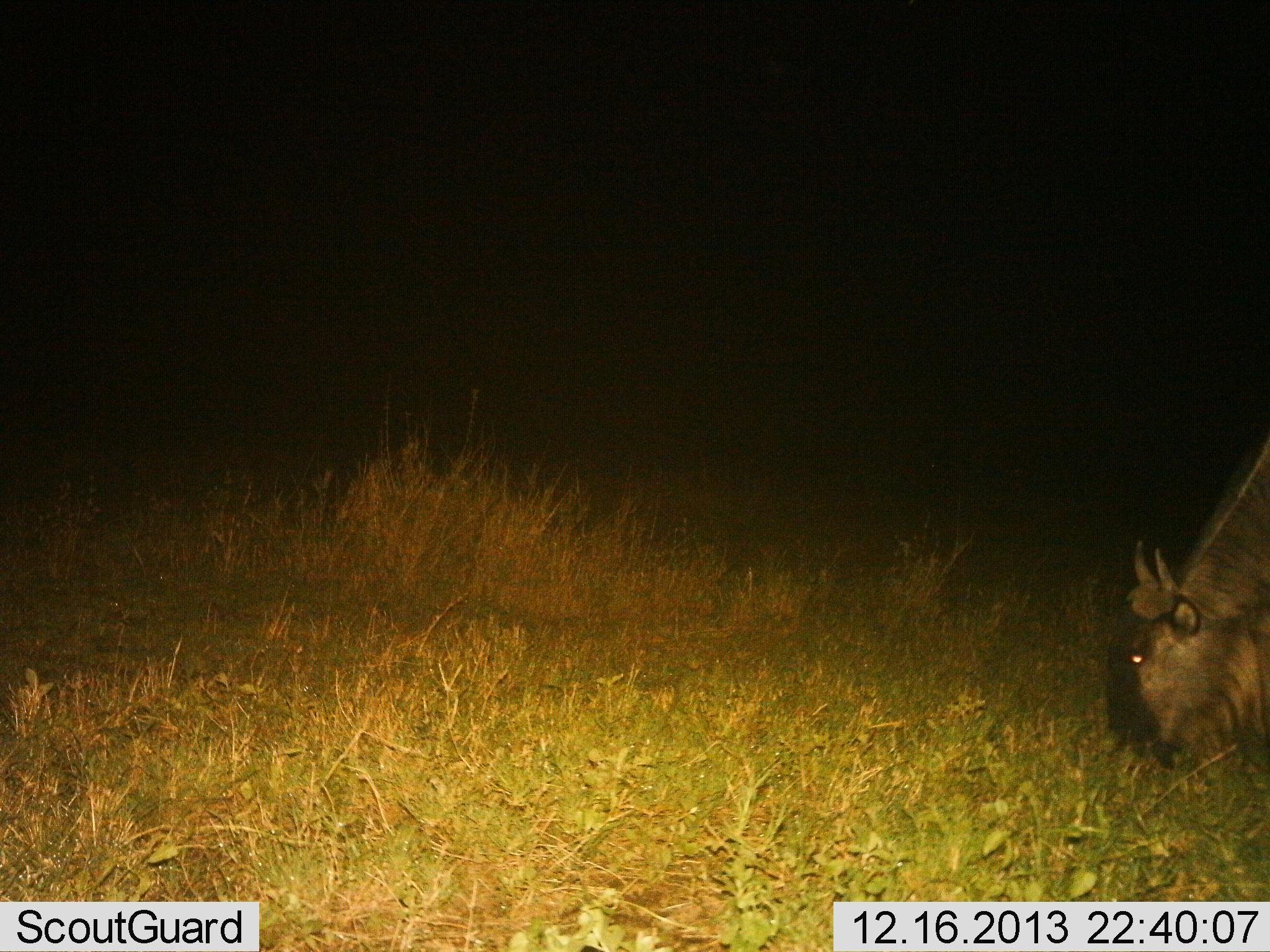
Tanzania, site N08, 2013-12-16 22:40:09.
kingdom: Animalia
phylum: Chordata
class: Mammalia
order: Artiodactyla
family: Bovidae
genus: Connochaetes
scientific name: Connochaetes taurinus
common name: blue wildebeest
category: wildebeest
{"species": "wildebeest (blue wildebeest) (Connochaetes taurinus)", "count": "1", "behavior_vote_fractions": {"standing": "10%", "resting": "0%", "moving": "0%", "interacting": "0%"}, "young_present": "0%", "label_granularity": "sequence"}